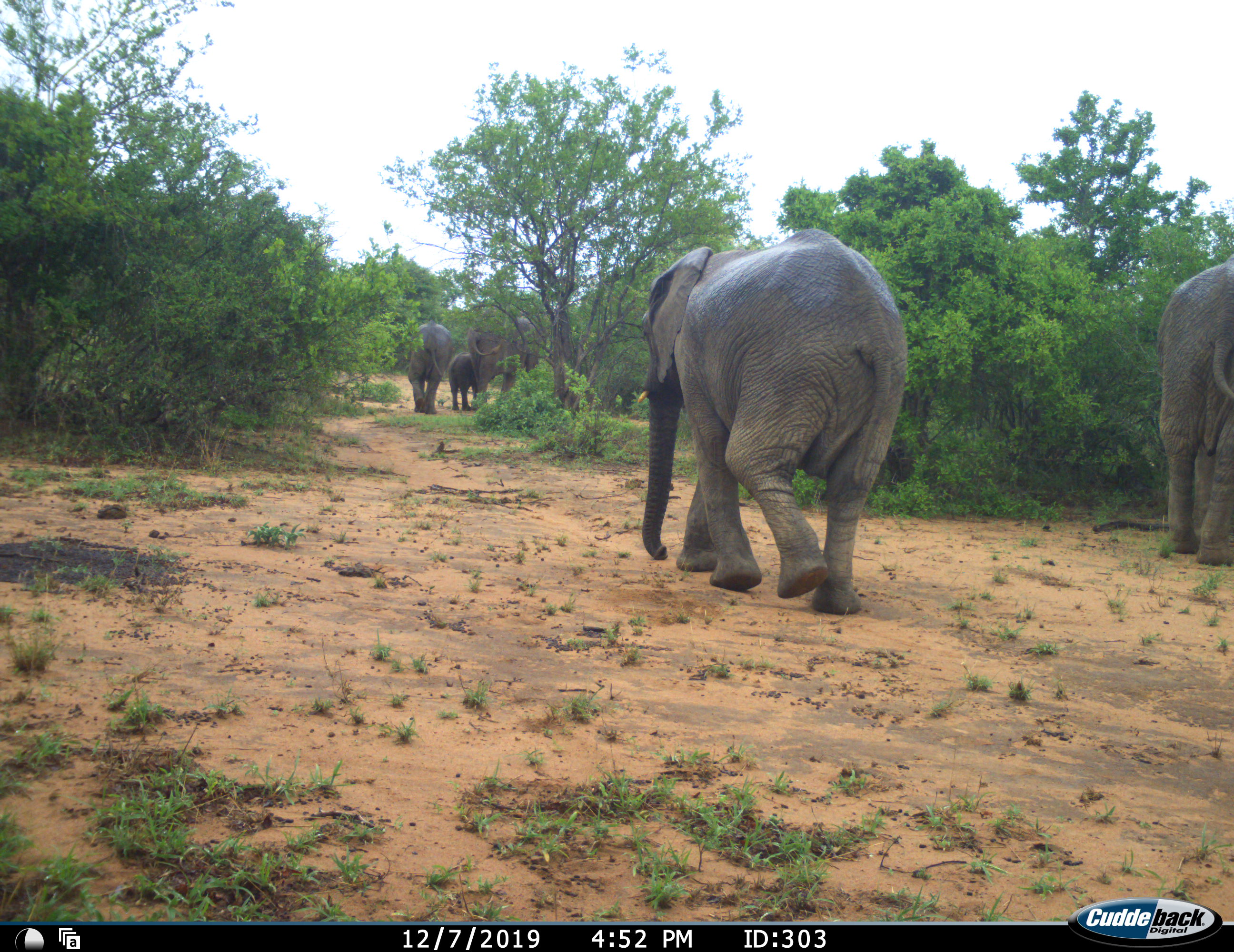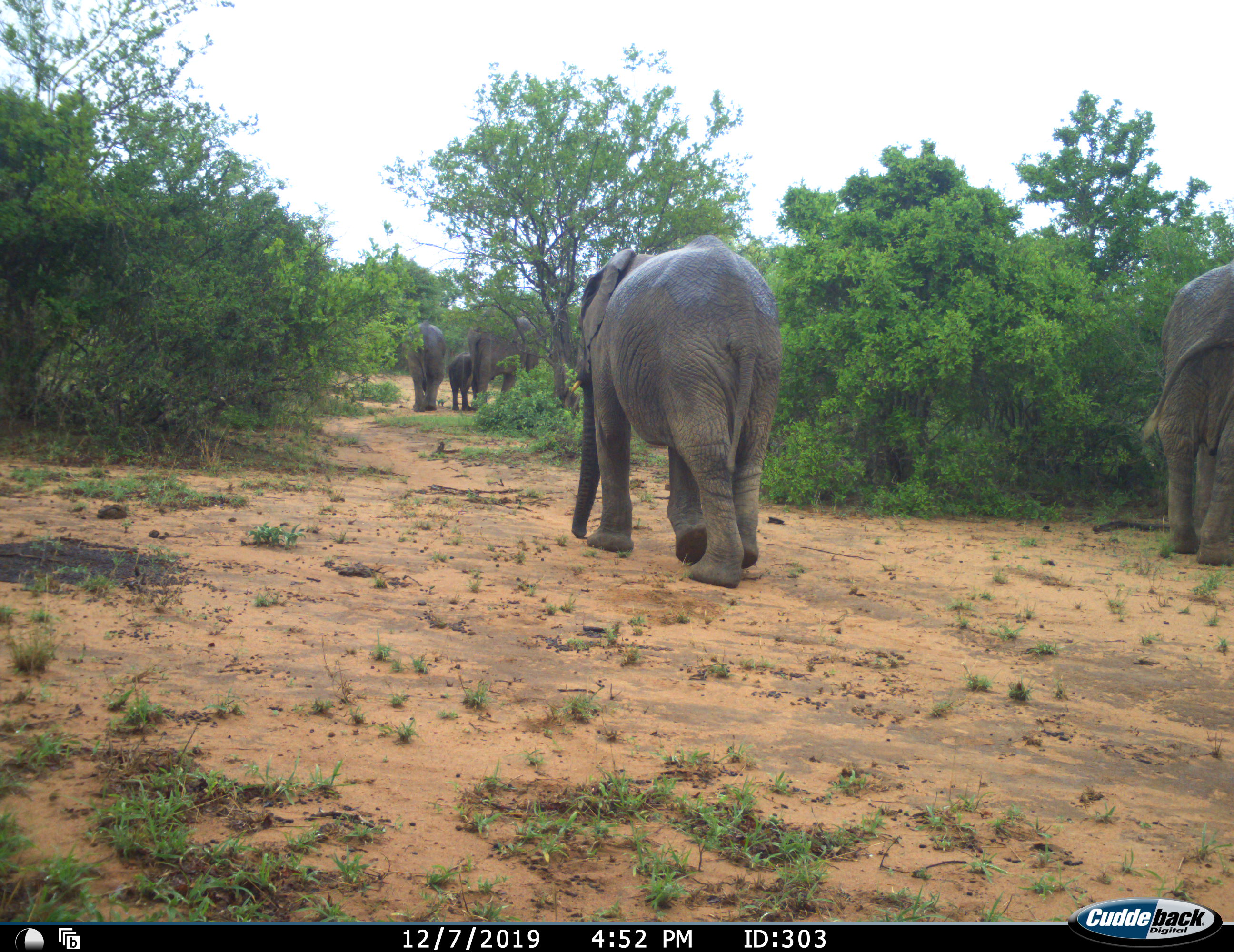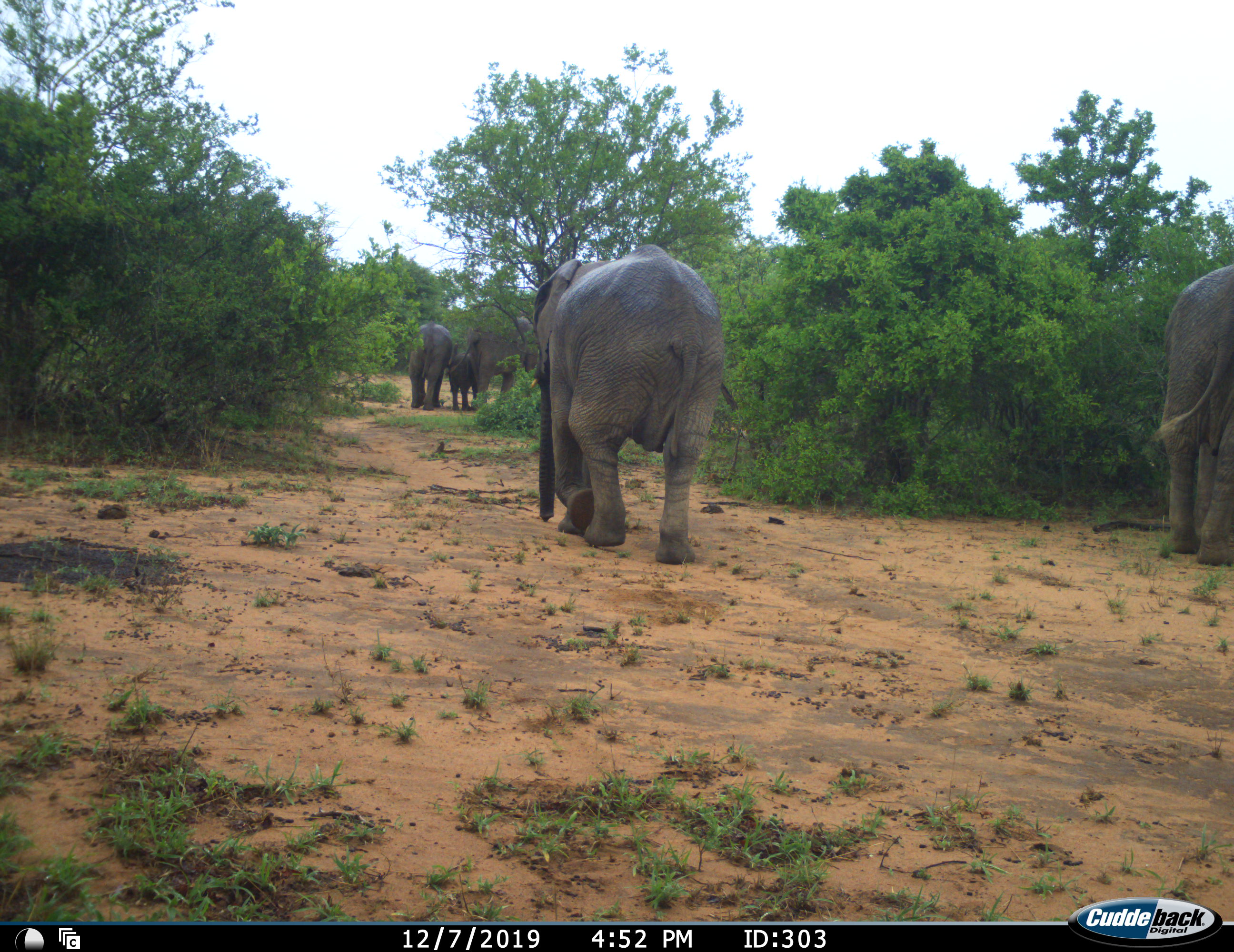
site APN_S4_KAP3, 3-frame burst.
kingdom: Animalia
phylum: Chordata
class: Mammalia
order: Proboscidea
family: Elephantidae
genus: Loxodonta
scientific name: Loxodonta africana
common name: african bush elephant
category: elephant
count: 5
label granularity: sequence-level